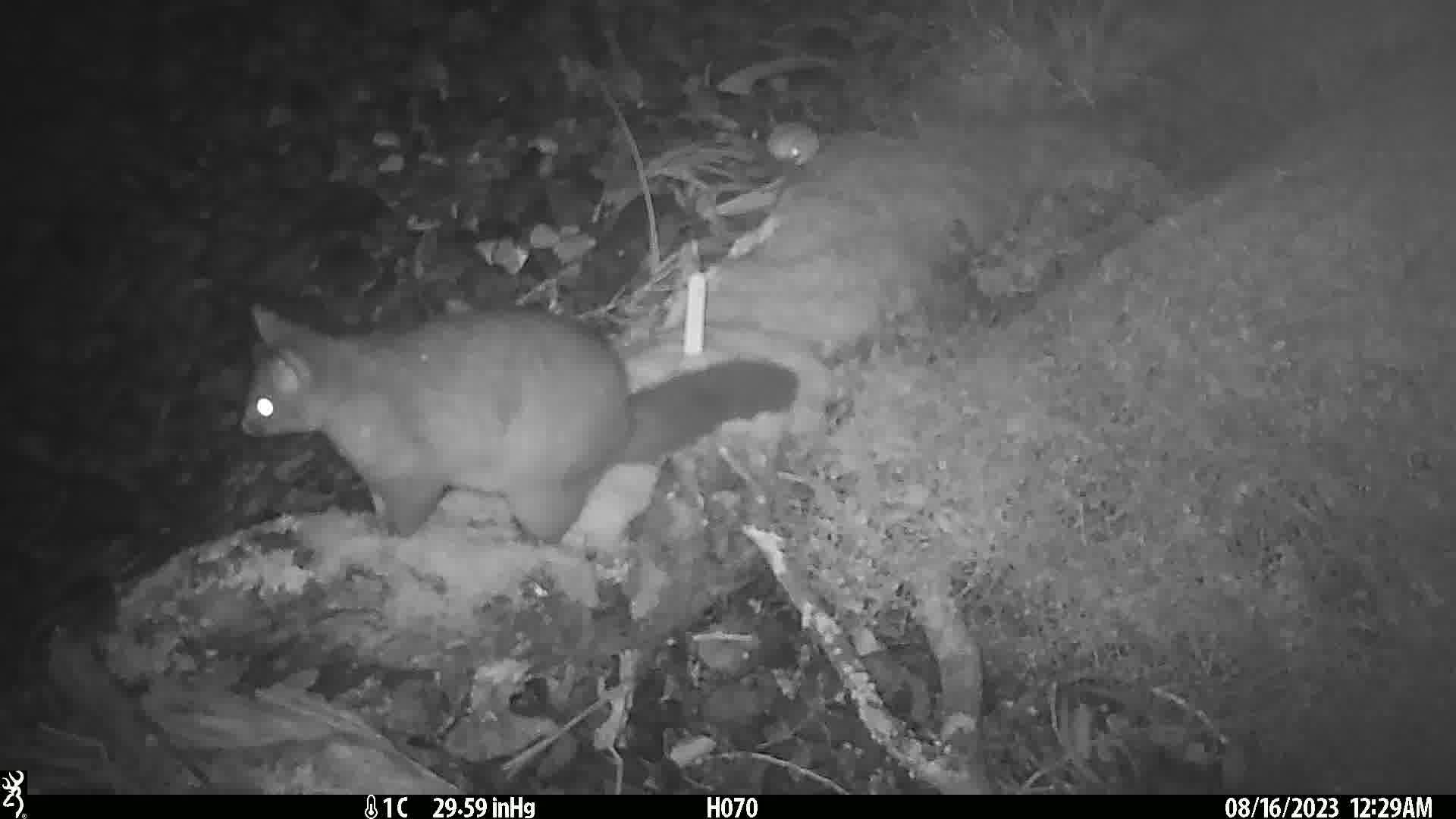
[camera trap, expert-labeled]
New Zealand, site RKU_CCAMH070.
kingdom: Animalia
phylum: Chordata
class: Mammalia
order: Diprotodontia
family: Phalangeridae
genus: Trichosurus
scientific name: Trichosurus vulpecula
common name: common brushtail possum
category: possum